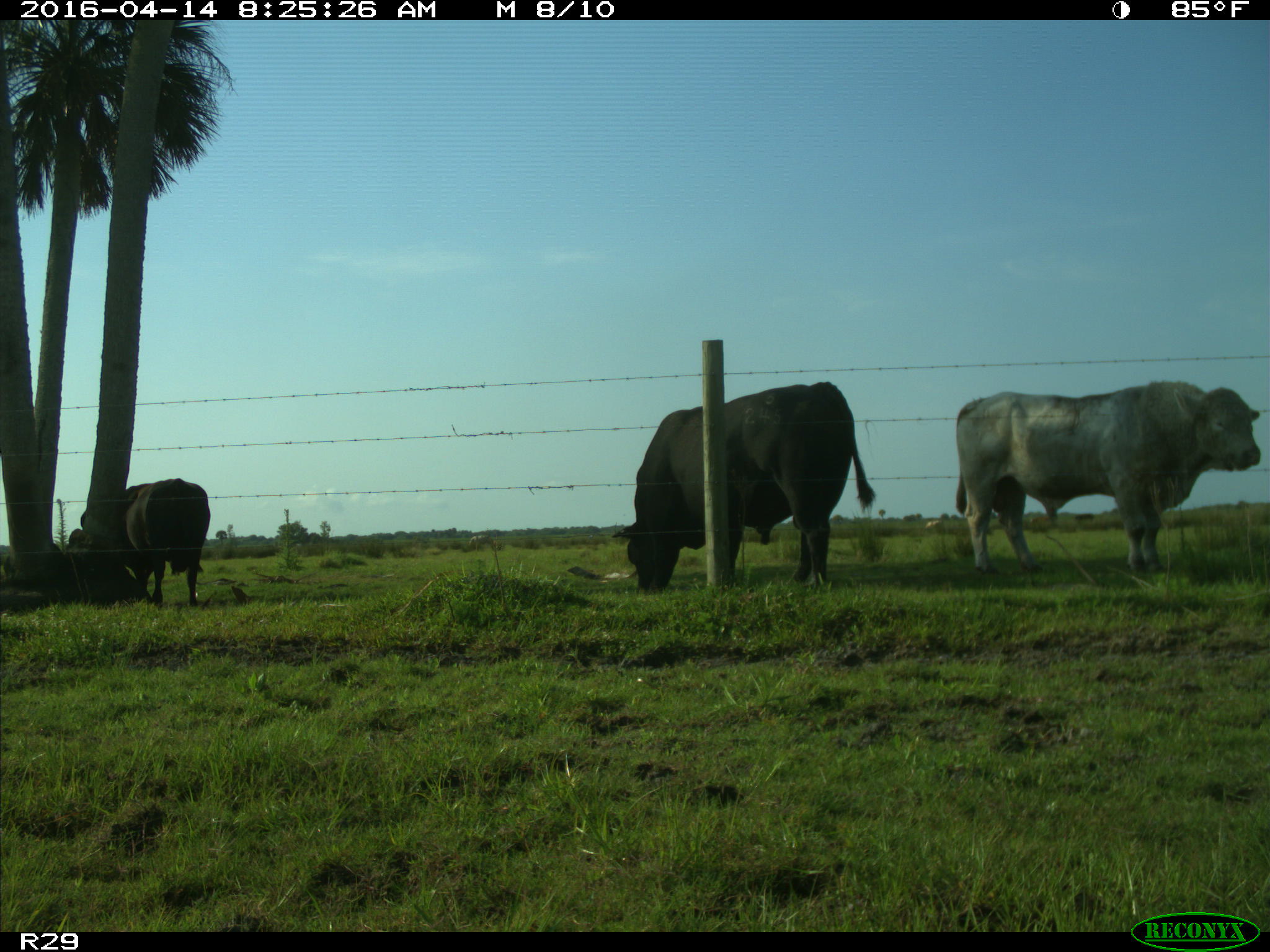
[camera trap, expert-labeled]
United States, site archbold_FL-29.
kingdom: Animalia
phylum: Chordata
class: Mammalia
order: Artiodactyla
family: Bovidae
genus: Bos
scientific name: Bos taurus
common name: domestic cow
Bos taurus (domestic cow).